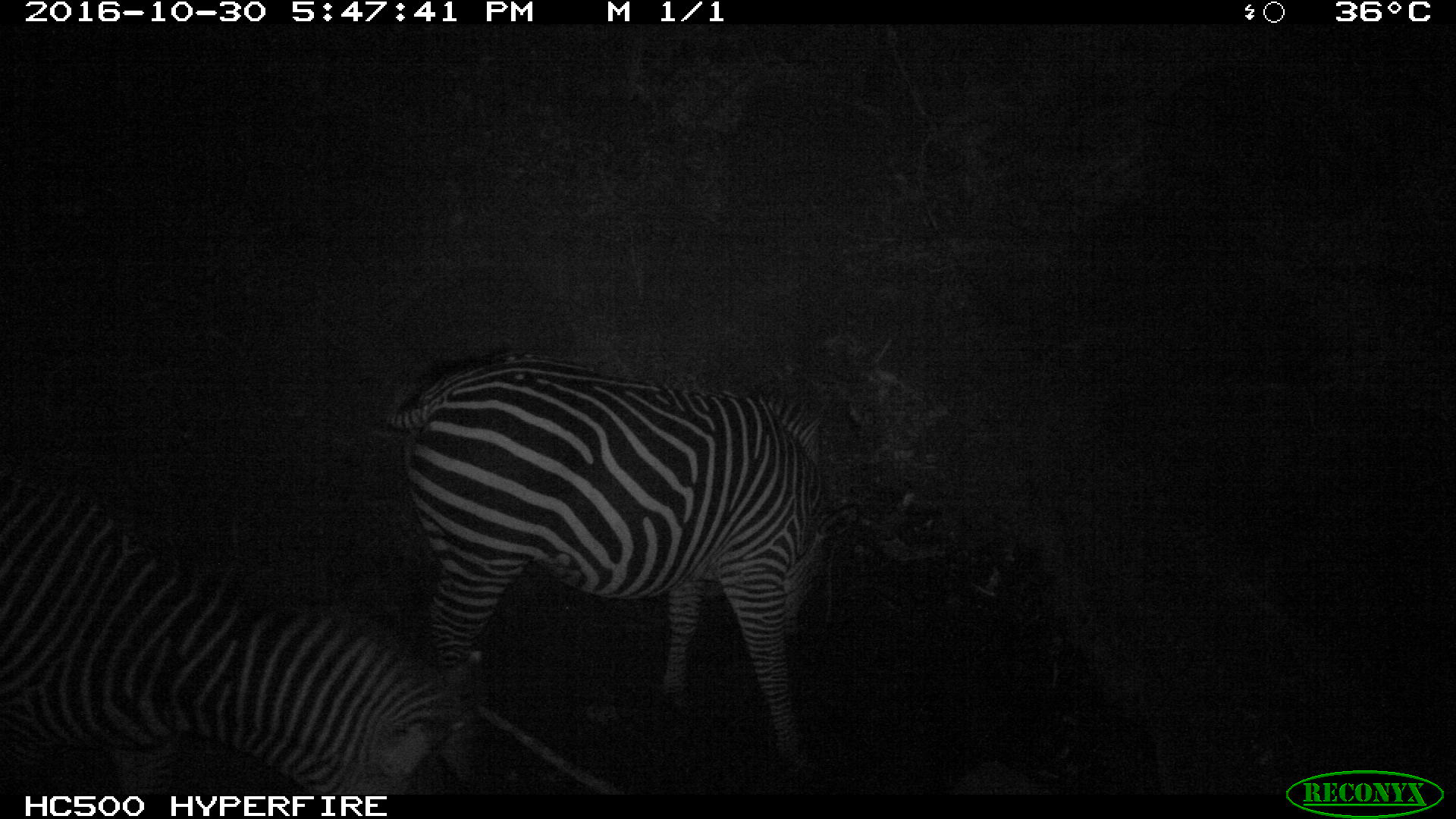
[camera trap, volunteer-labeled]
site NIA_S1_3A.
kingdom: Animalia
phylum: Chordata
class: Mammalia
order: Perissodactyla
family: Equidae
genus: Equus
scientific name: Equus quagga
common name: plains zebra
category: zebraplains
Zebraplains (plains zebra) (Equus quagga), count 2. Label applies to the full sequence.